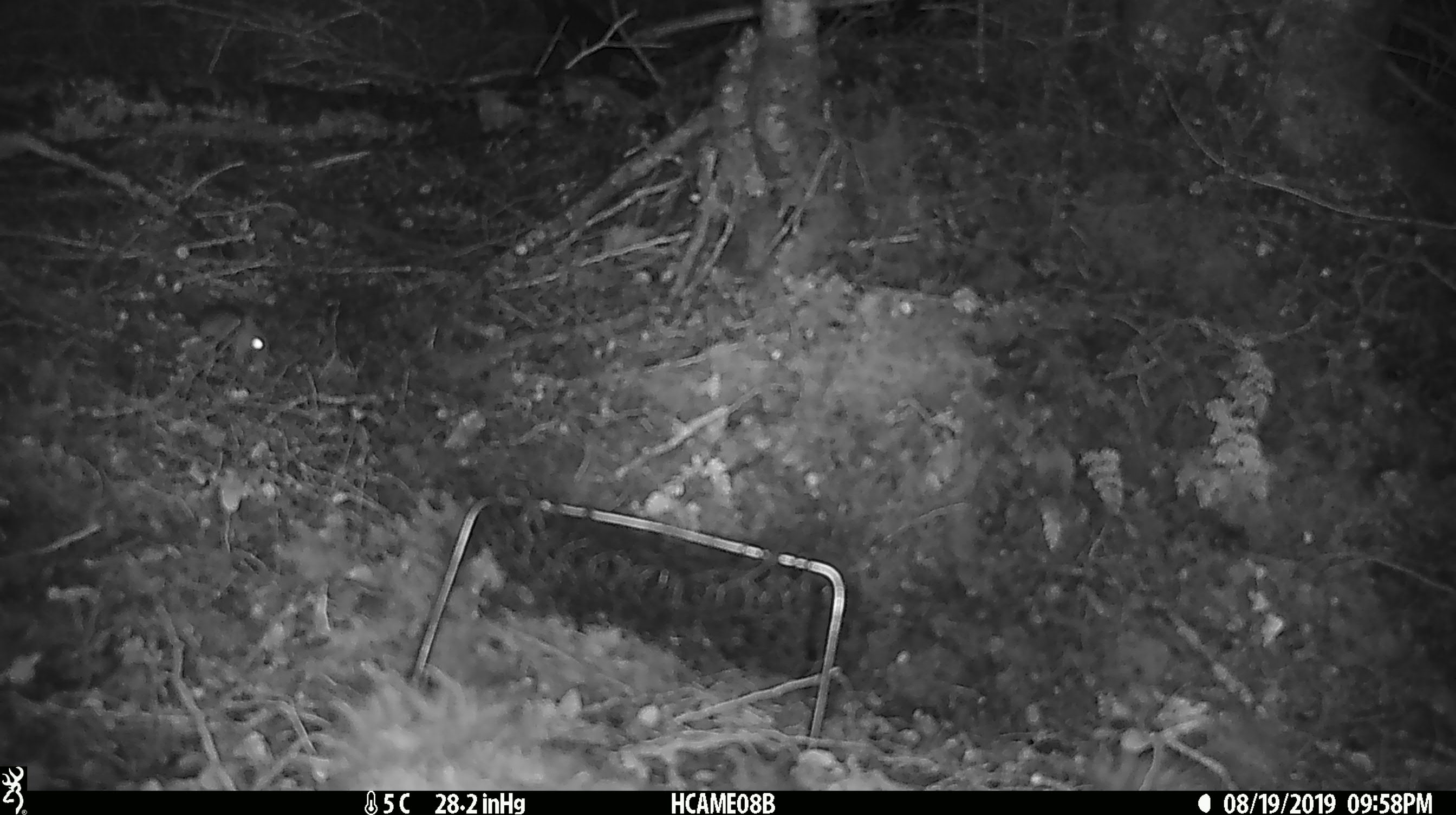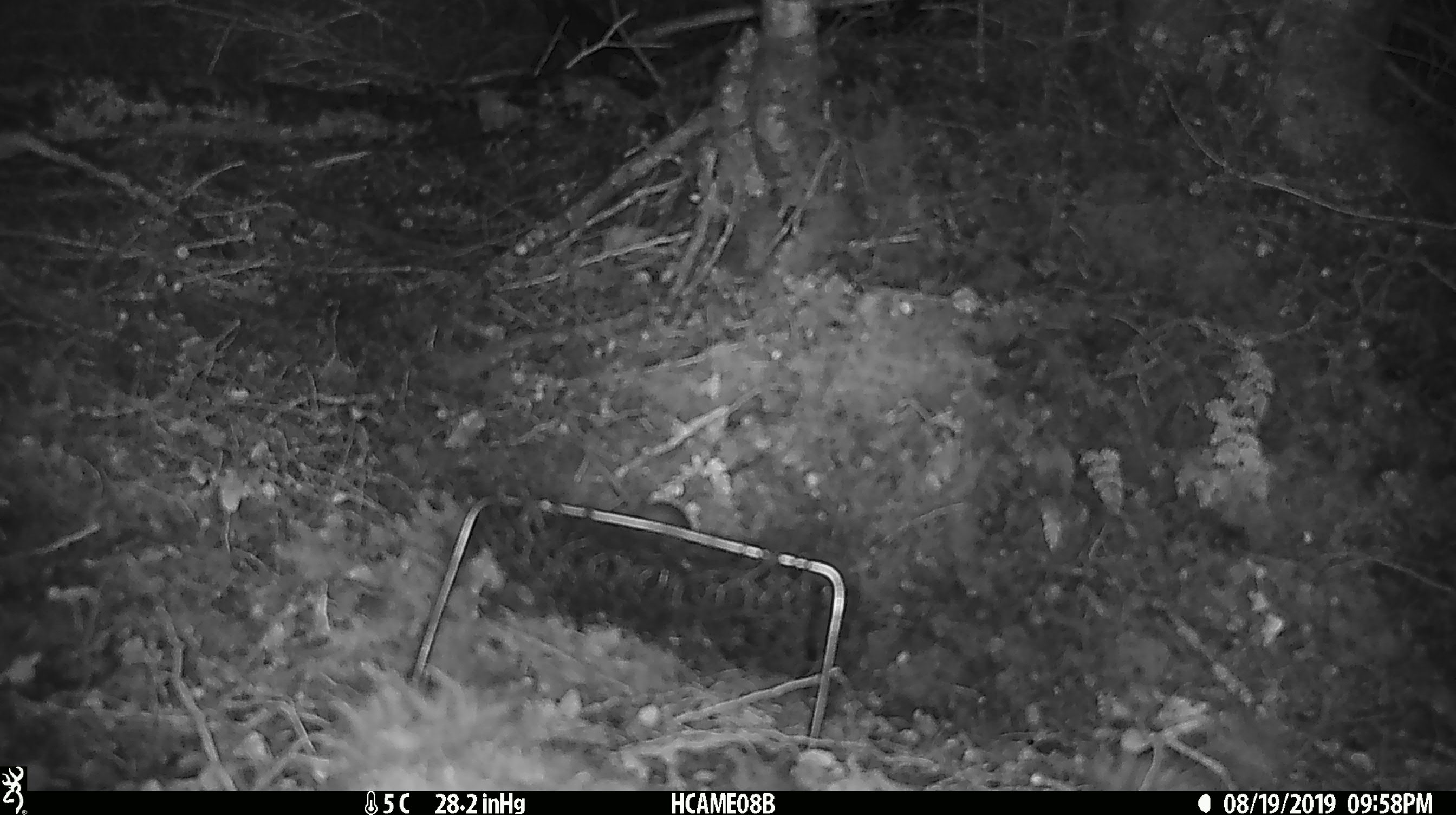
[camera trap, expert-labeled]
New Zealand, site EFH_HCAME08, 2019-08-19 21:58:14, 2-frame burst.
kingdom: Animalia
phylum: Chordata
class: Mammalia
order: Rodentia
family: Muridae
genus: Mus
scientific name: Mus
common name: mouse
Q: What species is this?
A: Mouse (Mus).